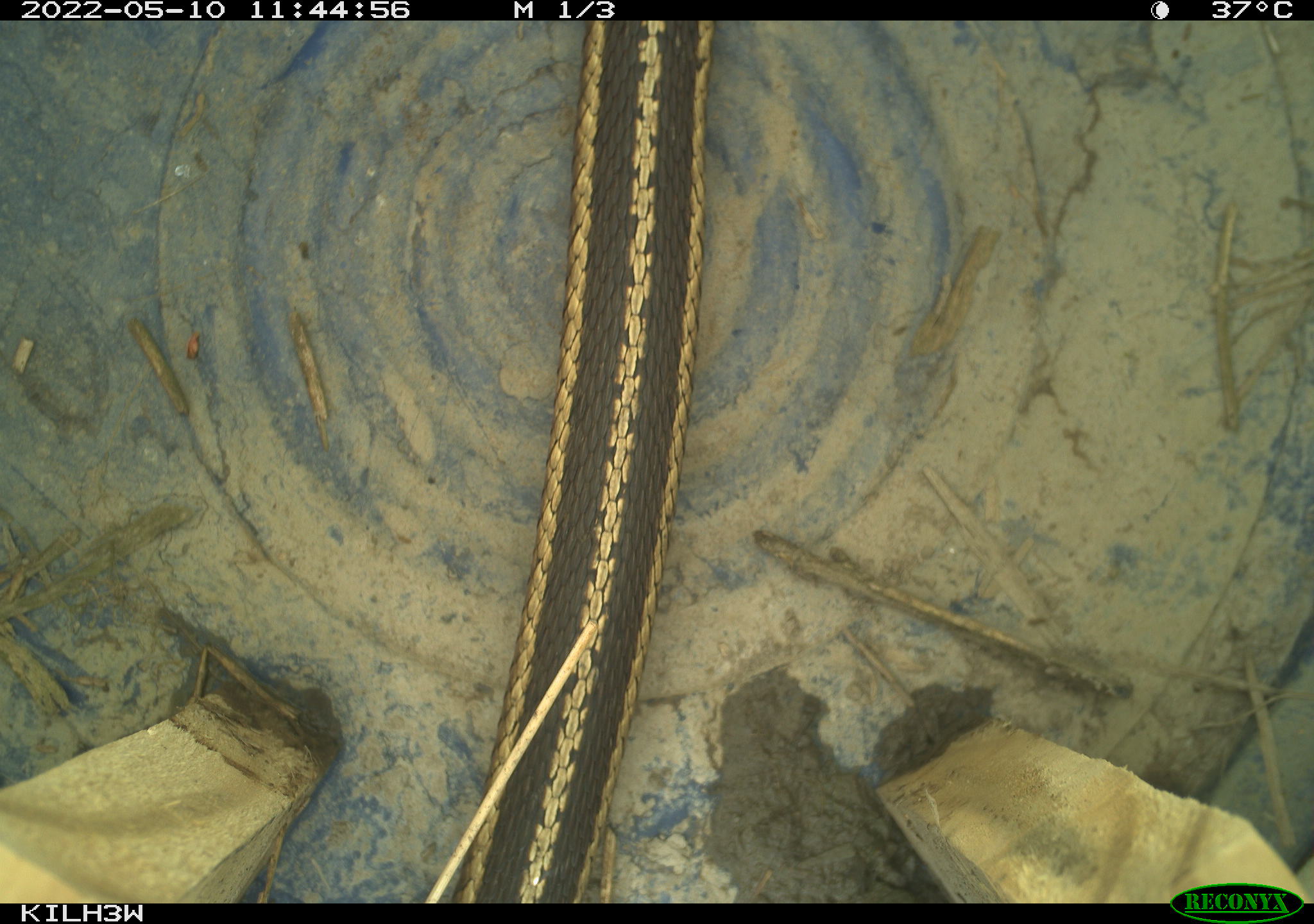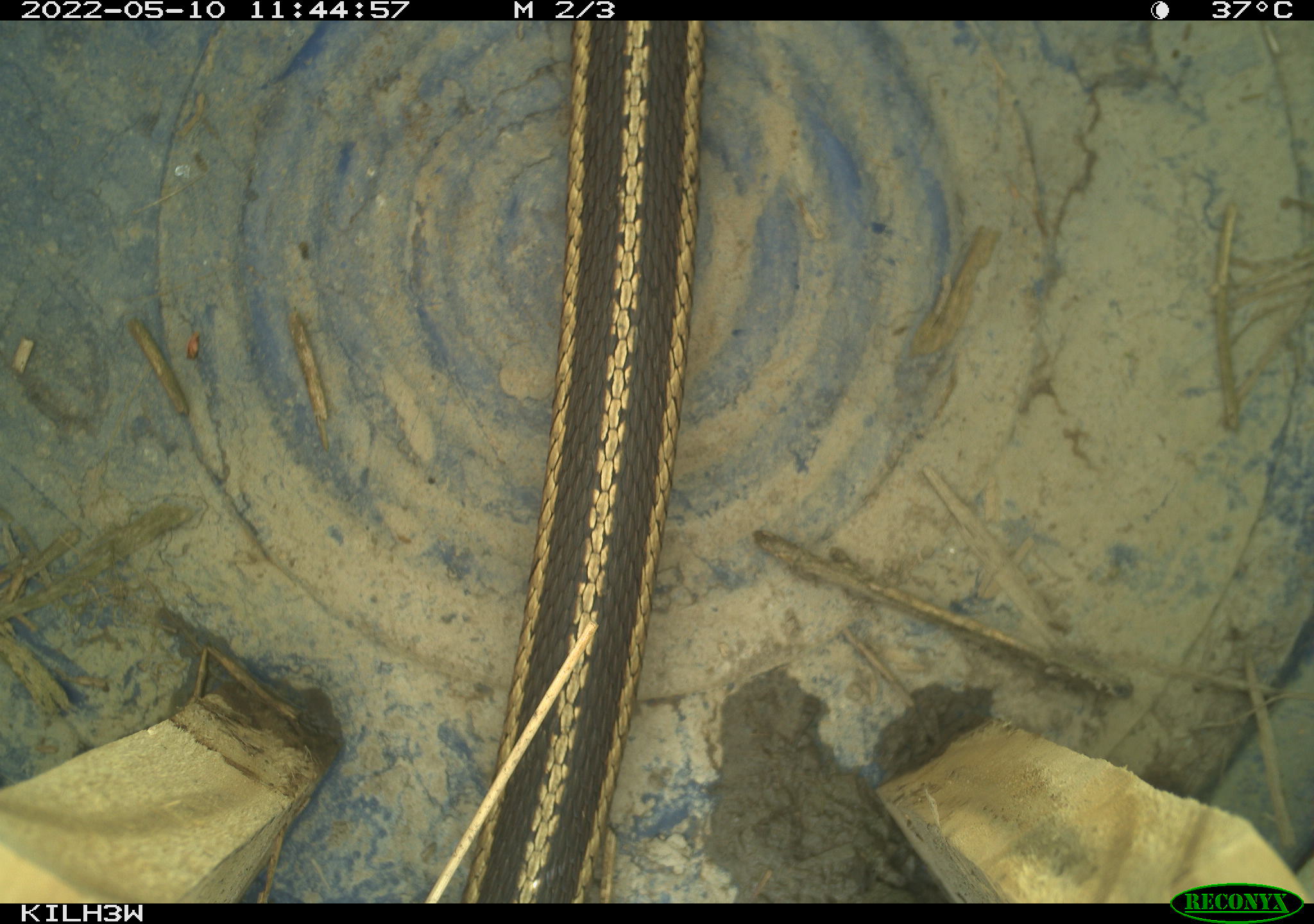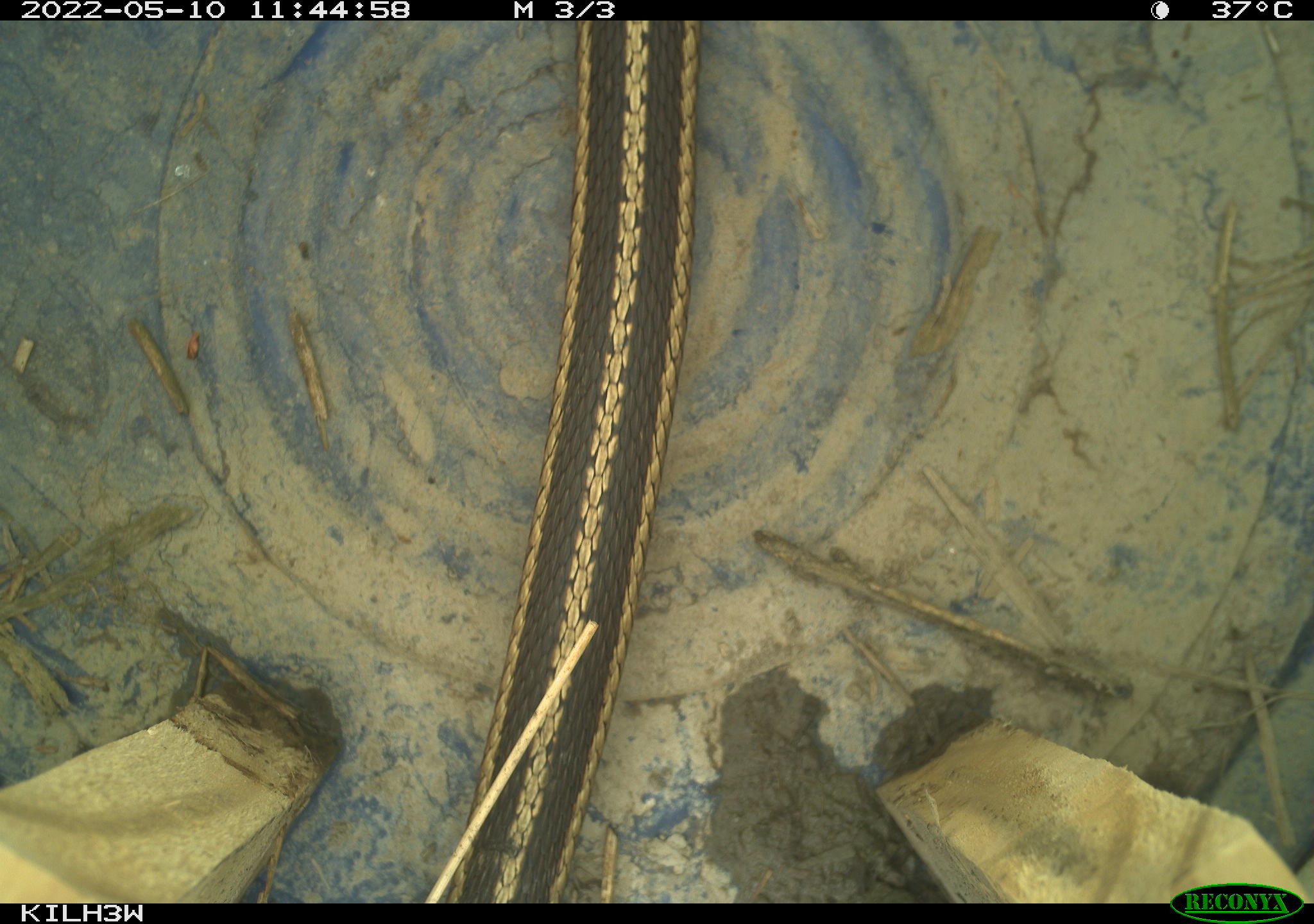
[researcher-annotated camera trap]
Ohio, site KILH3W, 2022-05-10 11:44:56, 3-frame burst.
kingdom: Animalia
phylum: Chordata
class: Reptilia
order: Squamata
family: Colubridae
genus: Thamnophis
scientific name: Thamnophis sirtalis sirtalis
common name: eastern gartersnake